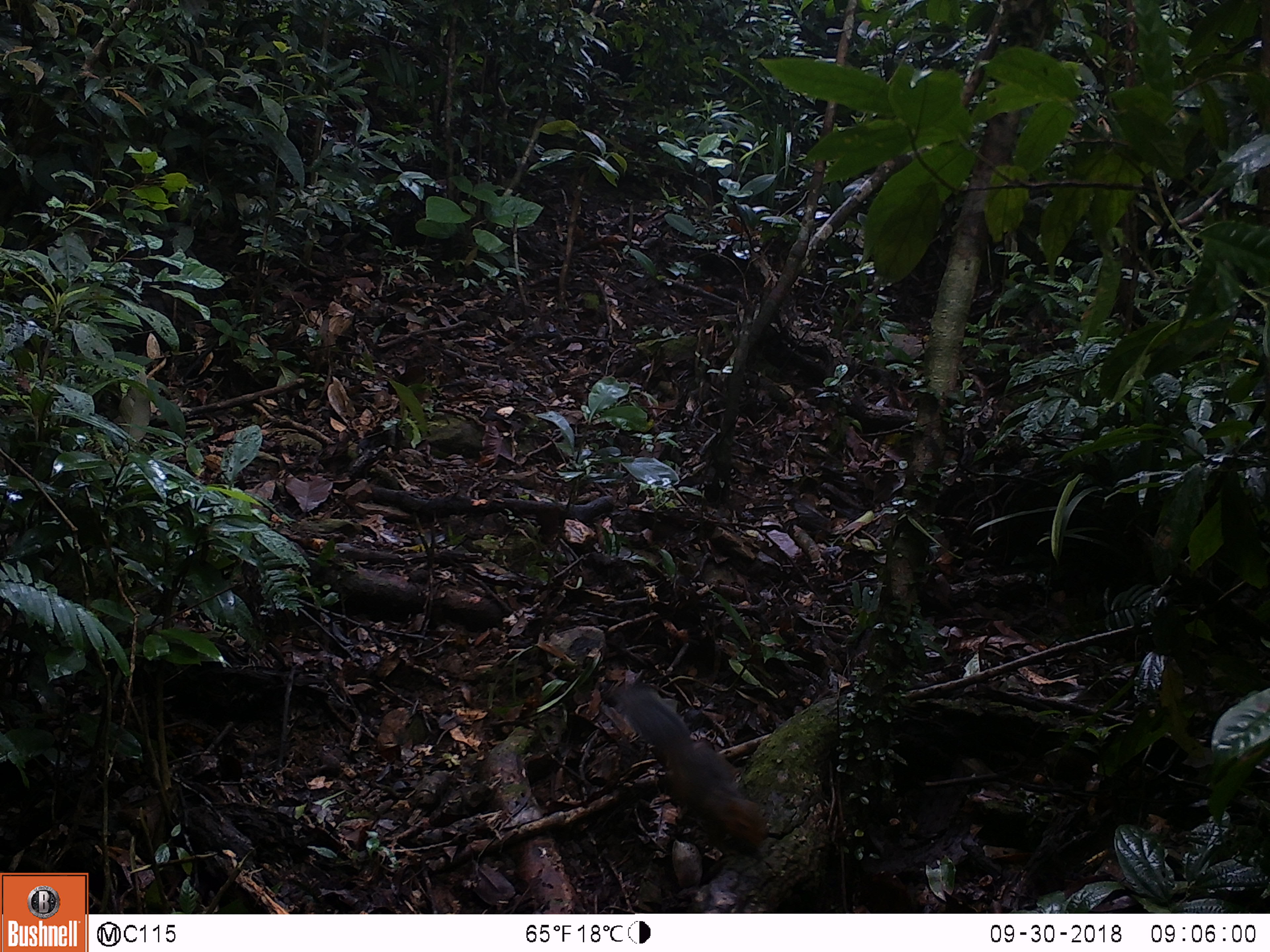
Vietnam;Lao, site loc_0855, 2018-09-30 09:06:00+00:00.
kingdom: Animalia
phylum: Chordata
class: Mammalia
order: Rodentia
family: Sciuridae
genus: Dremomys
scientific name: Dremomys rufigenis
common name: red-cheeked squirrel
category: red cheeked squirrel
Red cheeked squirrel (red-cheeked squirrel) (Dremomys rufigenis). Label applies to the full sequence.